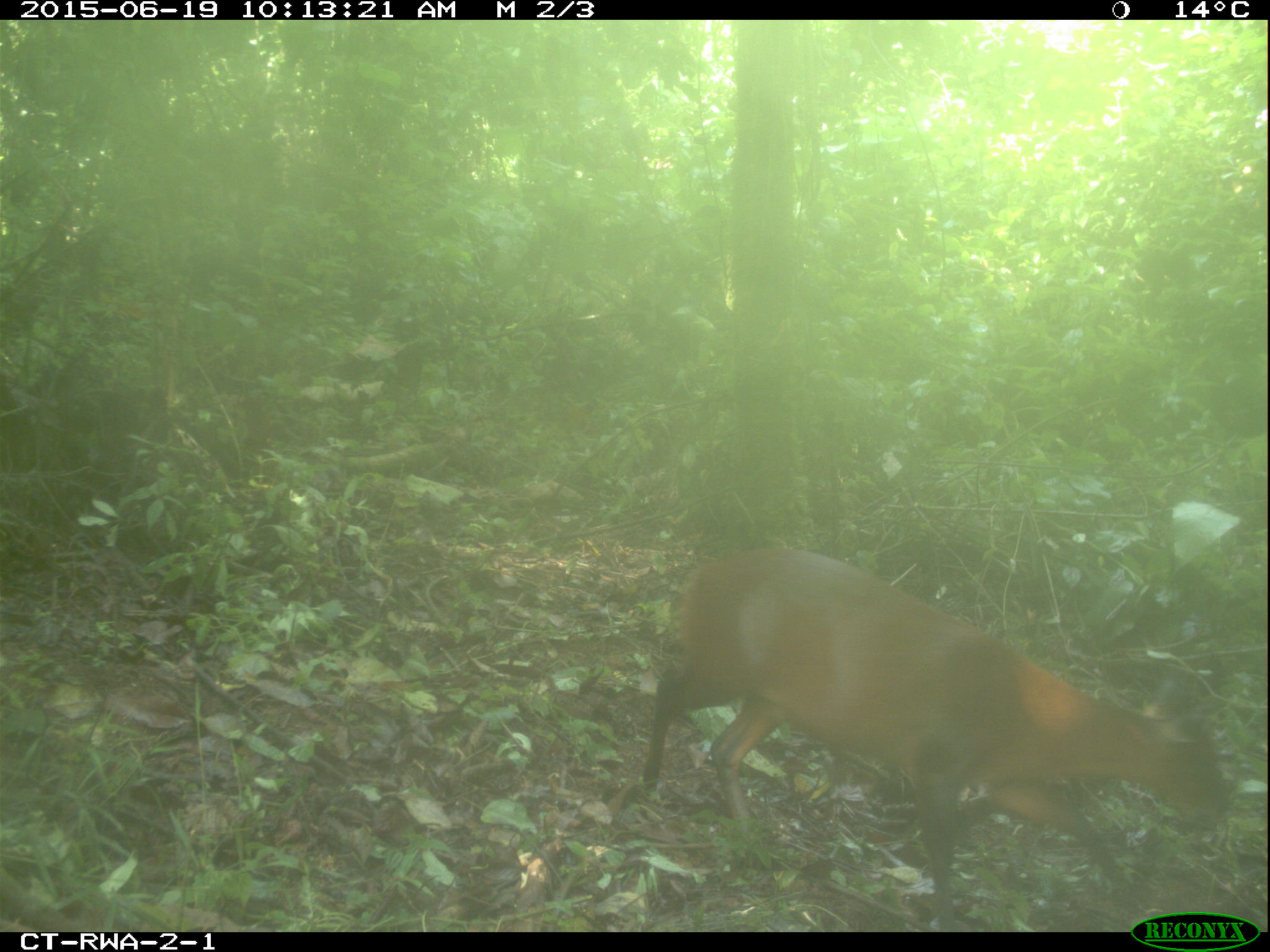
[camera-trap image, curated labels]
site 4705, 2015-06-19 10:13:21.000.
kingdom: Animalia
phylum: Chordata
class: Mammalia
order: Artiodactyla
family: Bovidae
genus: Cephalophus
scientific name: Cephalophus nigrifrons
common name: black-fronted duiker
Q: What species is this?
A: Cephalophus nigrifrons (black-fronted duiker).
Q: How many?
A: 1.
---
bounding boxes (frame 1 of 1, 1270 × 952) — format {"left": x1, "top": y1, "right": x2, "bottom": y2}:
cephalophus nigrifrons: {"left": 607, "top": 544, "right": 1226, "bottom": 932}